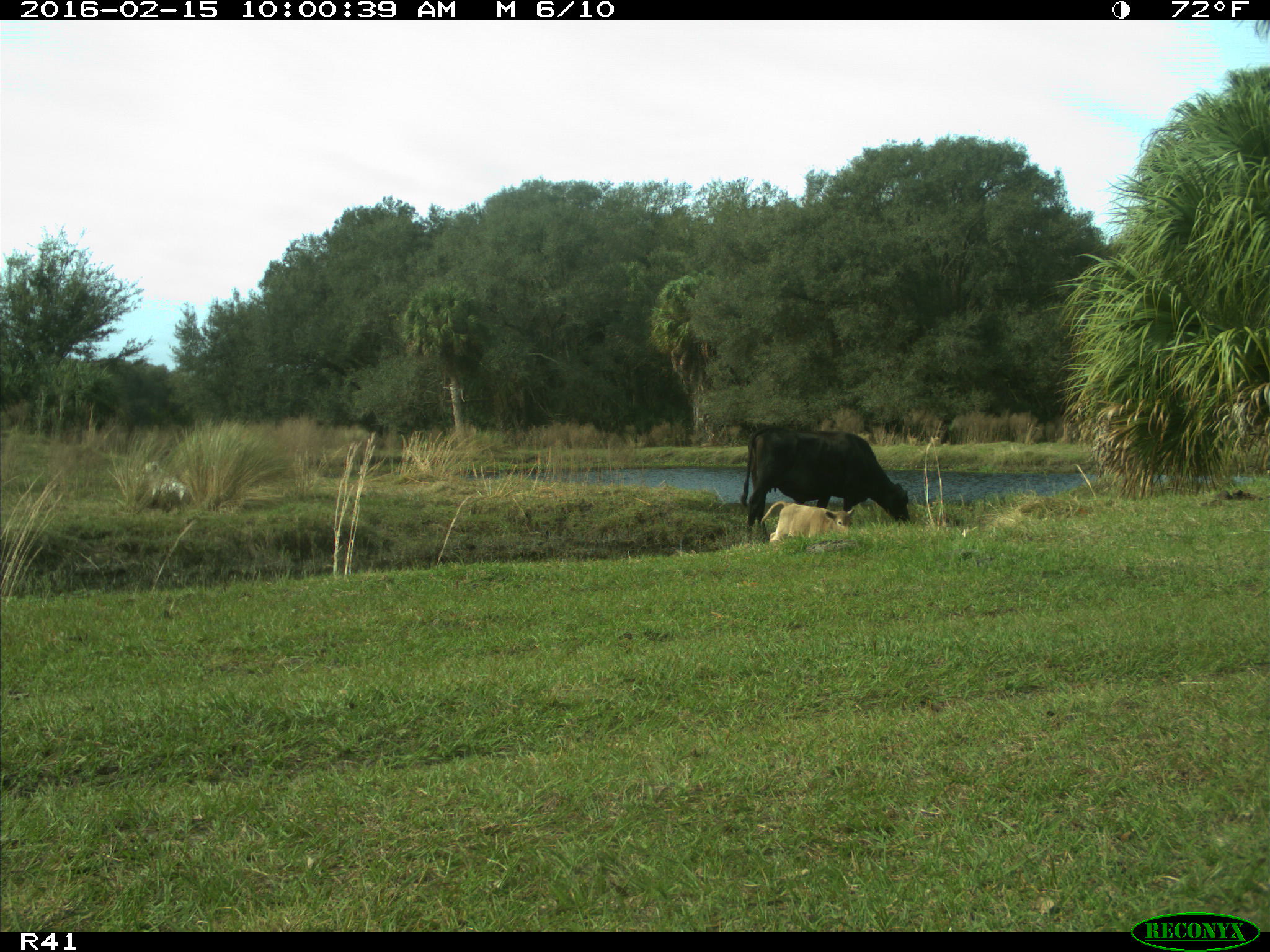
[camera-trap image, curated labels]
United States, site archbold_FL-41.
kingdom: Animalia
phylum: Chordata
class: Mammalia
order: Artiodactyla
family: Bovidae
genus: Bos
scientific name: Bos taurus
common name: domestic cow